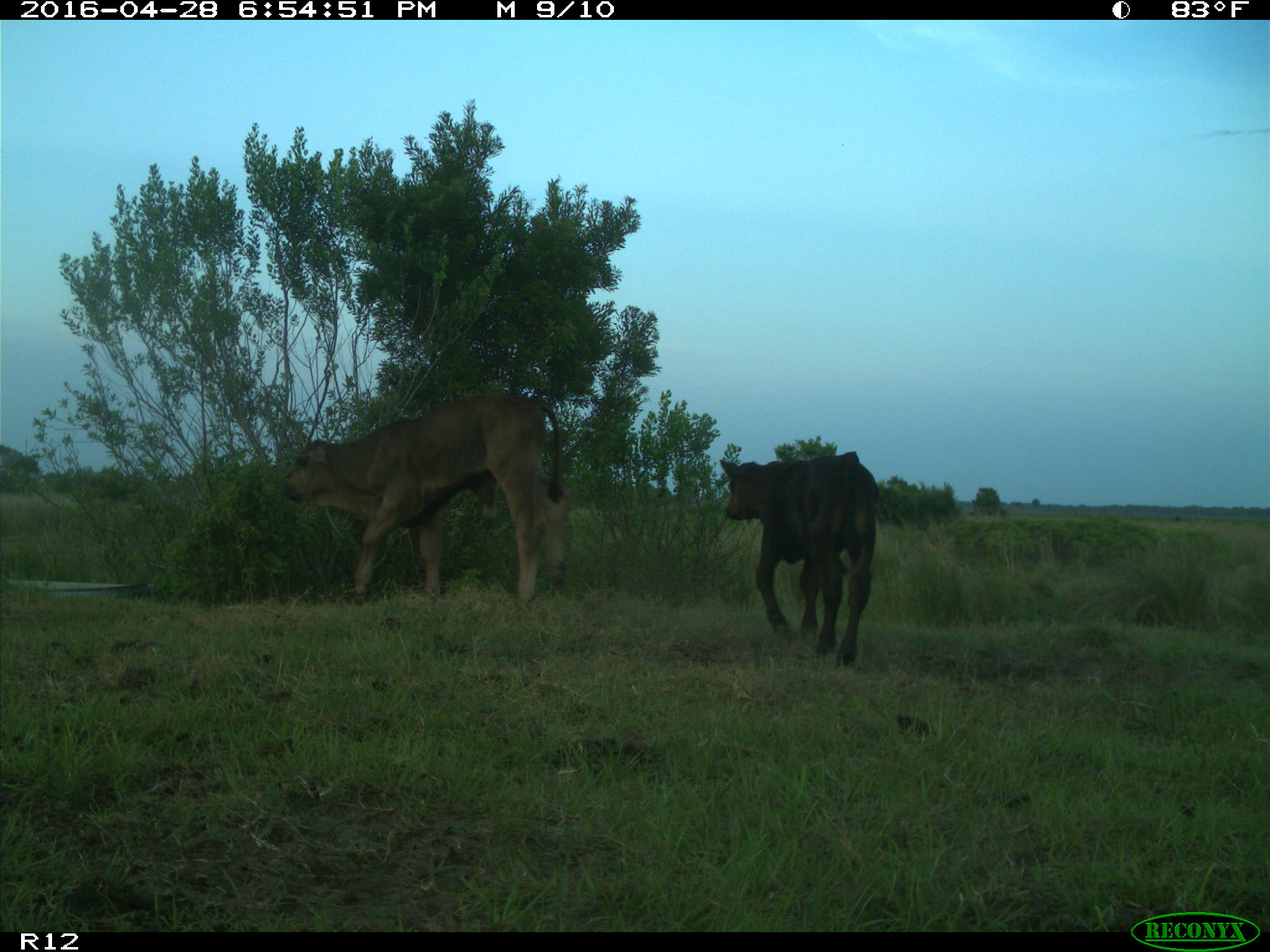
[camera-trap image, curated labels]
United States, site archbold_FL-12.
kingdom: Animalia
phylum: Chordata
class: Mammalia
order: Artiodactyla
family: Bovidae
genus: Bos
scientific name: Bos taurus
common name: domestic cow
Bos taurus (domestic cow).